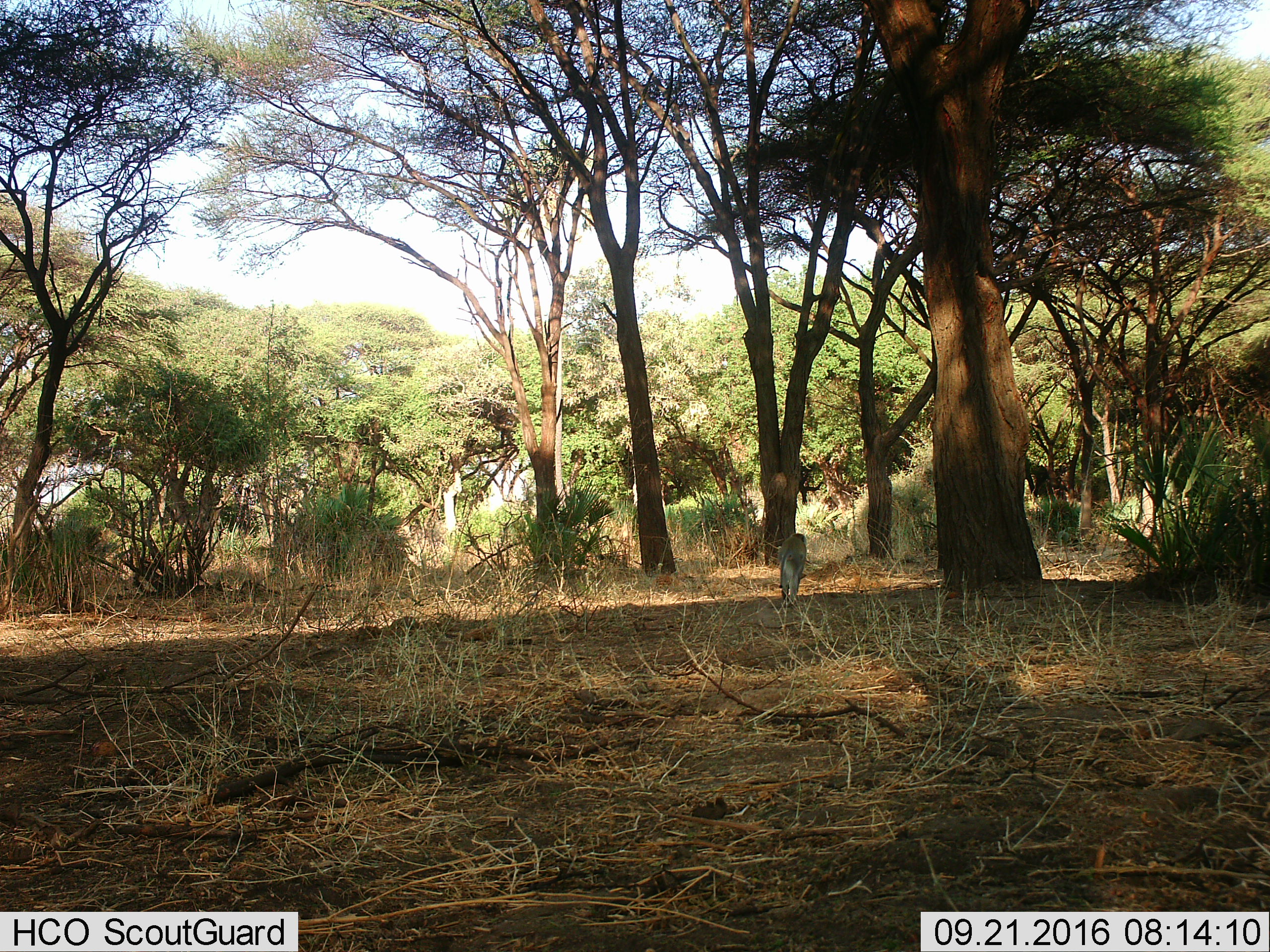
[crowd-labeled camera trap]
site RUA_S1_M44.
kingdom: Animalia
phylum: Chordata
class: Mammalia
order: Primates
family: Cercopithecidae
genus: Chlorocebus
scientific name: Chlorocebus pygerythrus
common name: vervet monkey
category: monkeyvervet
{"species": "monkeyvervet (vervet monkey) (Chlorocebus pygerythrus)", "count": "1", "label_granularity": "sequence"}